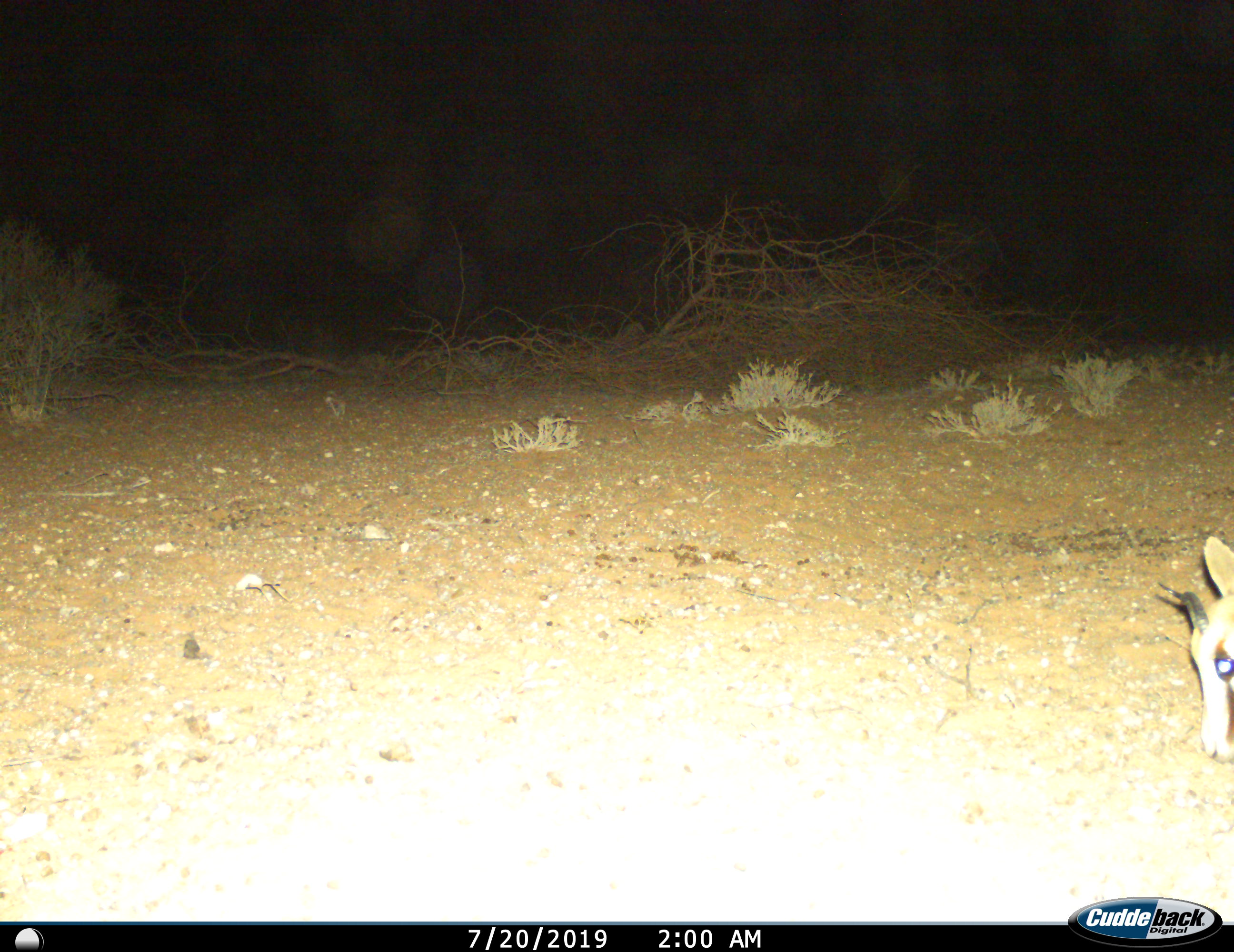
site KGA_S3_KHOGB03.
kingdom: Animalia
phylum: Chordata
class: Mammalia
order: Artiodactyla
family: Bovidae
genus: Antidorcas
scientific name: Antidorcas marsupialis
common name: springbok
Springbok (Antidorcas marsupialis), count 1. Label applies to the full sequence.